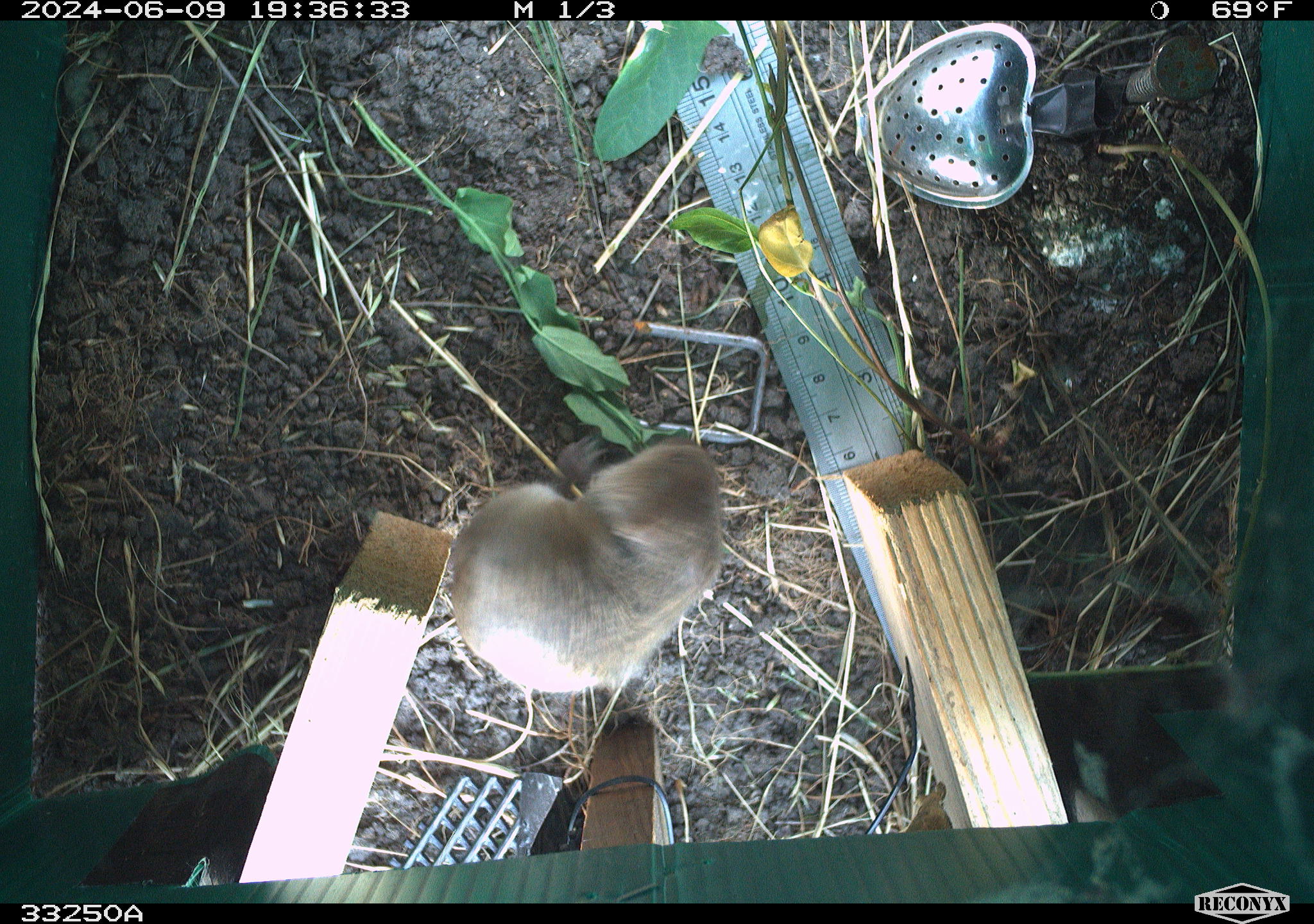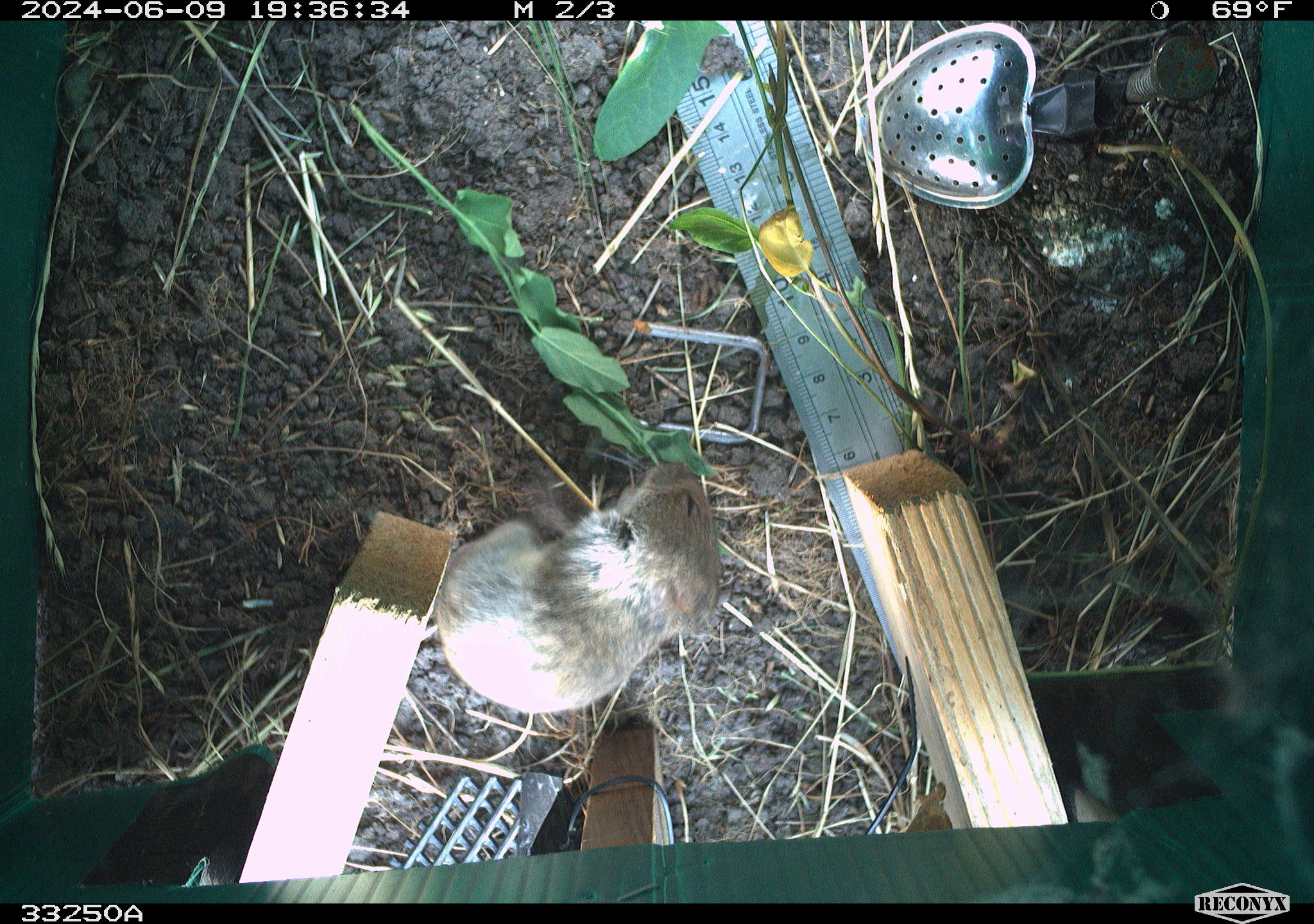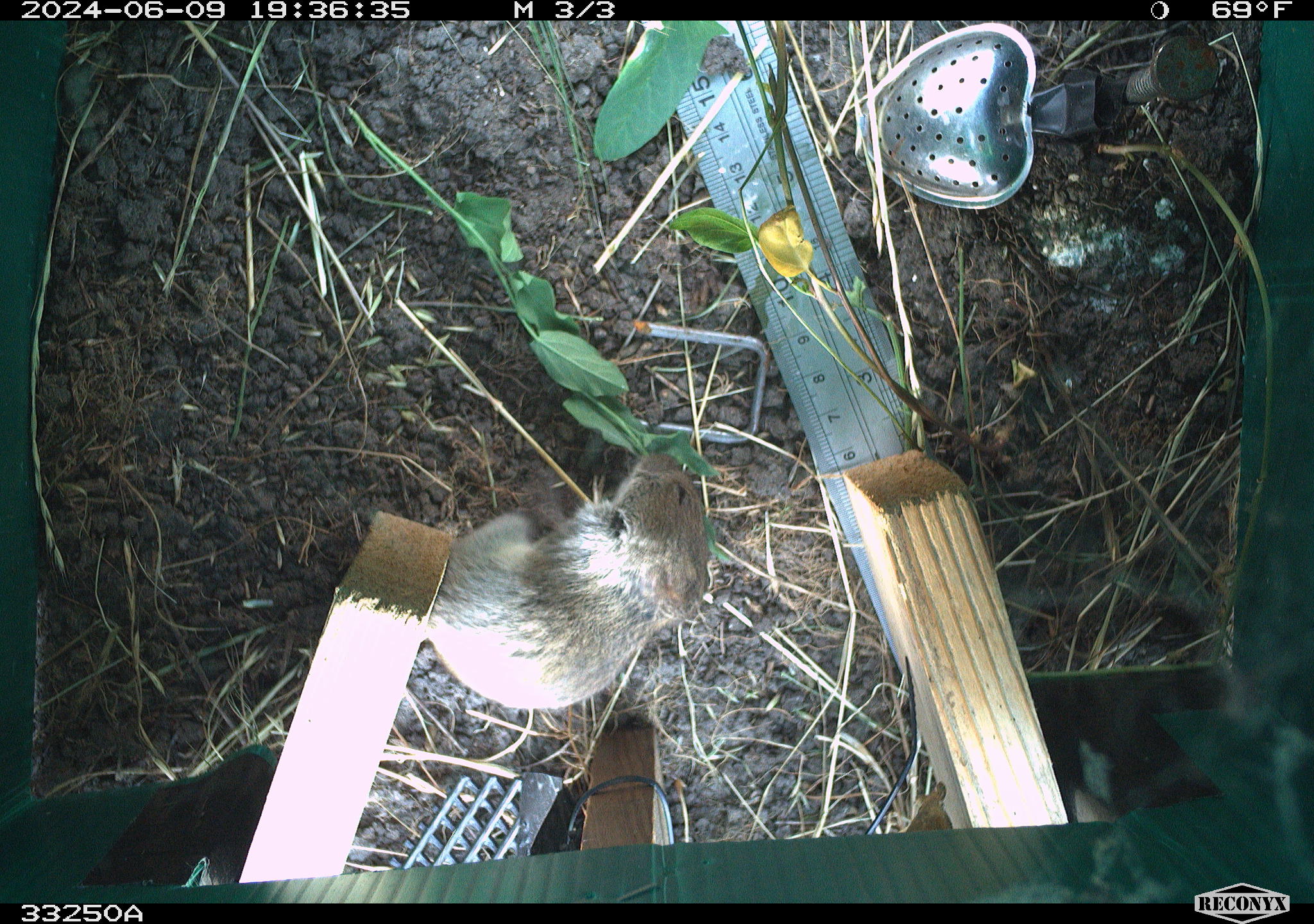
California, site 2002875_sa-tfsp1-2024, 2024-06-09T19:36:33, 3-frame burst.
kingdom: Animalia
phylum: Chordata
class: Mammalia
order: Rodentia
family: Cricetidae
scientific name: Arvicolinae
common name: voles, lemmings, and muskrats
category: arvicolinae subfamily